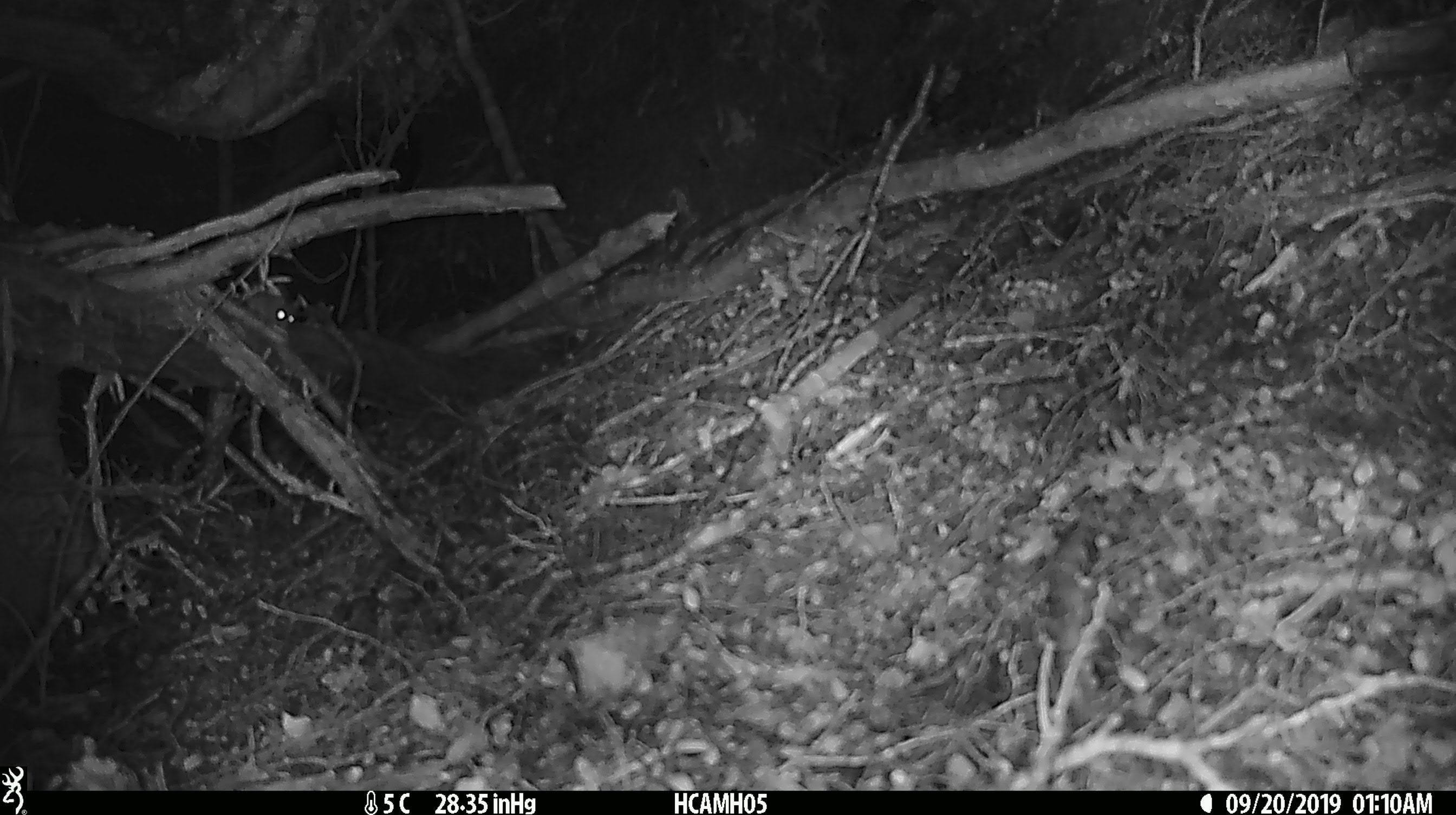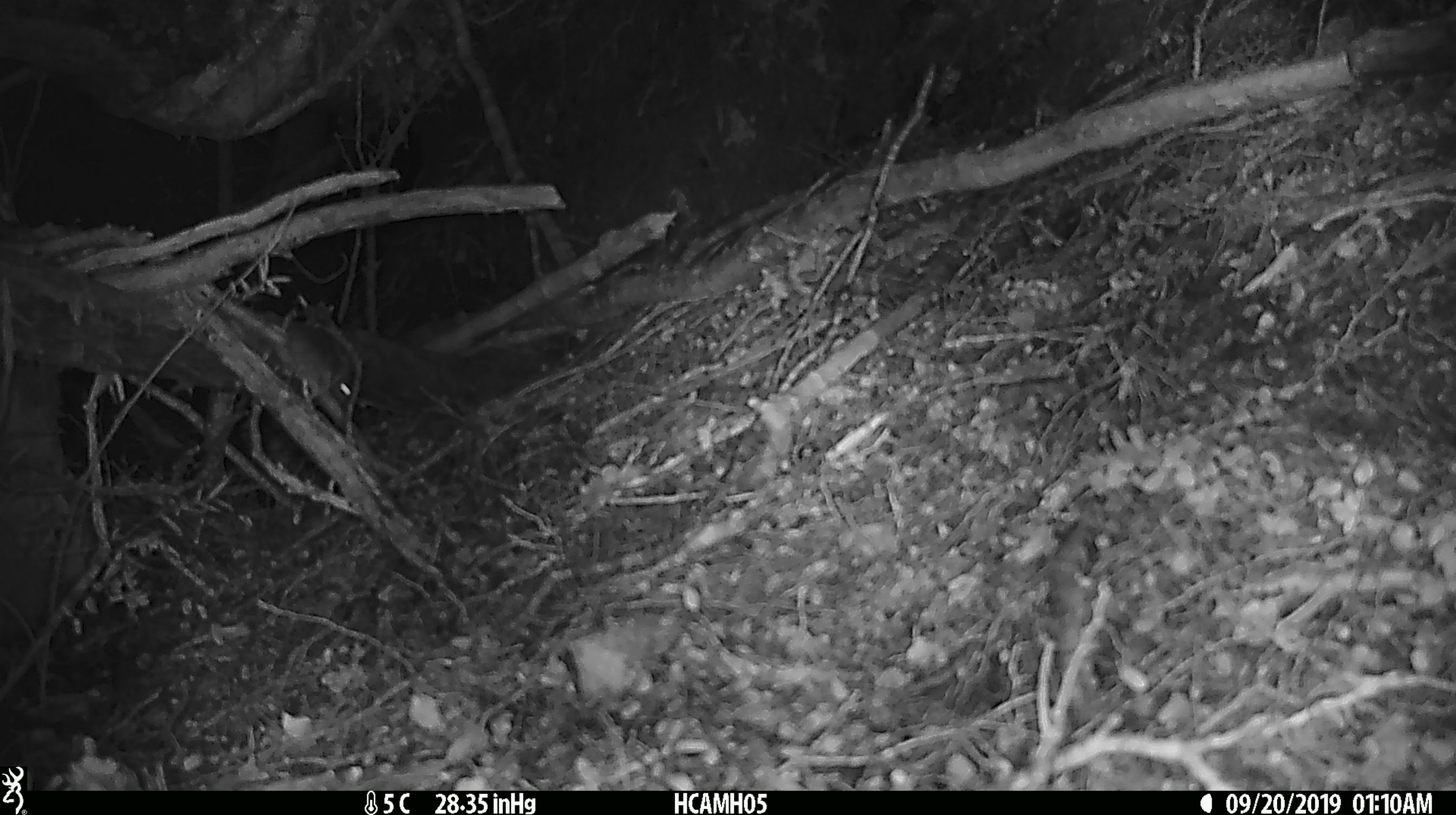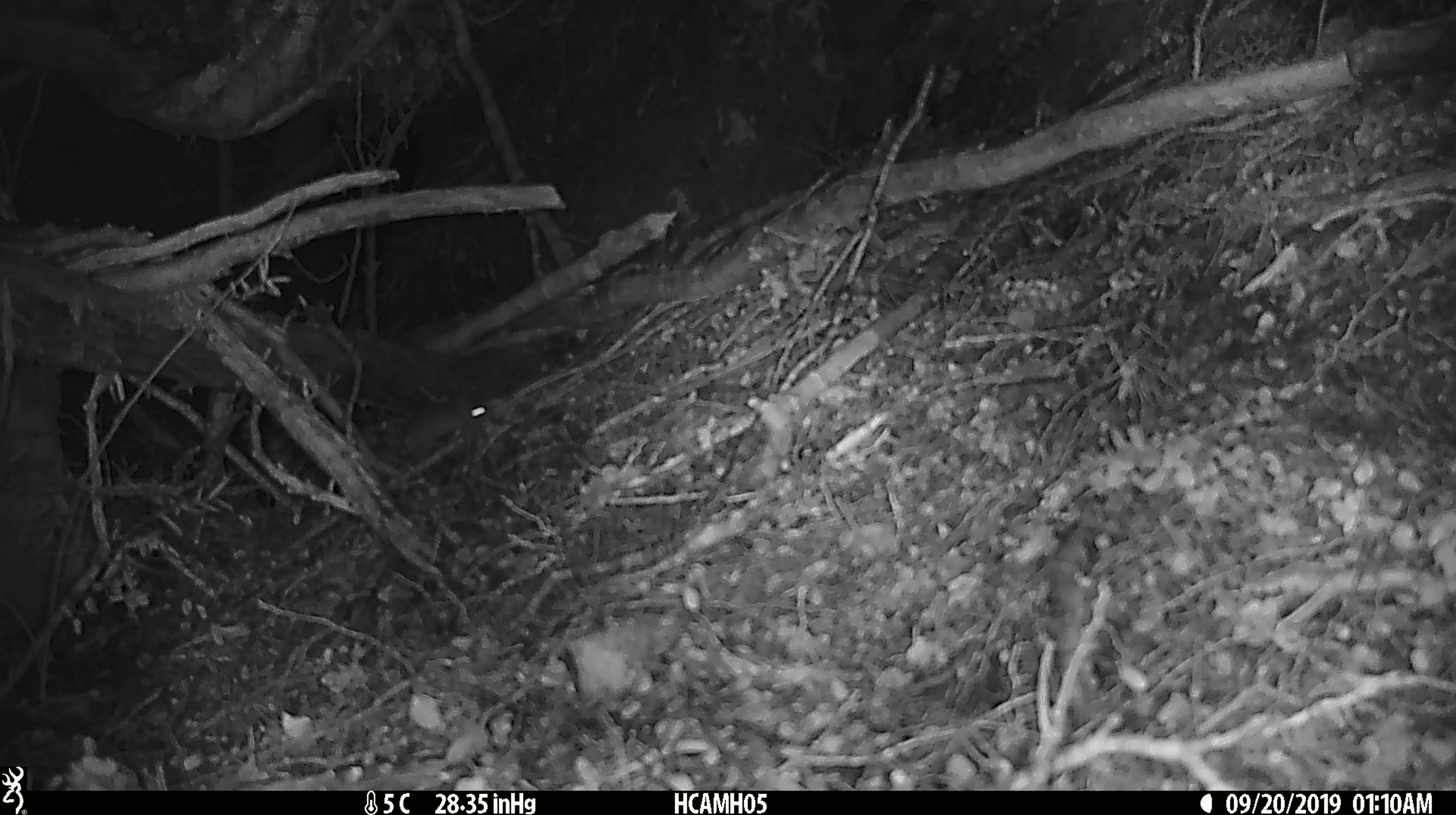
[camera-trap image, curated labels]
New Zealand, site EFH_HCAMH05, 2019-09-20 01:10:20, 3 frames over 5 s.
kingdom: Animalia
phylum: Chordata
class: Mammalia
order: Rodentia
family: Muridae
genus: Mus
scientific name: Mus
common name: mouse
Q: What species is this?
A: Mouse (Mus).